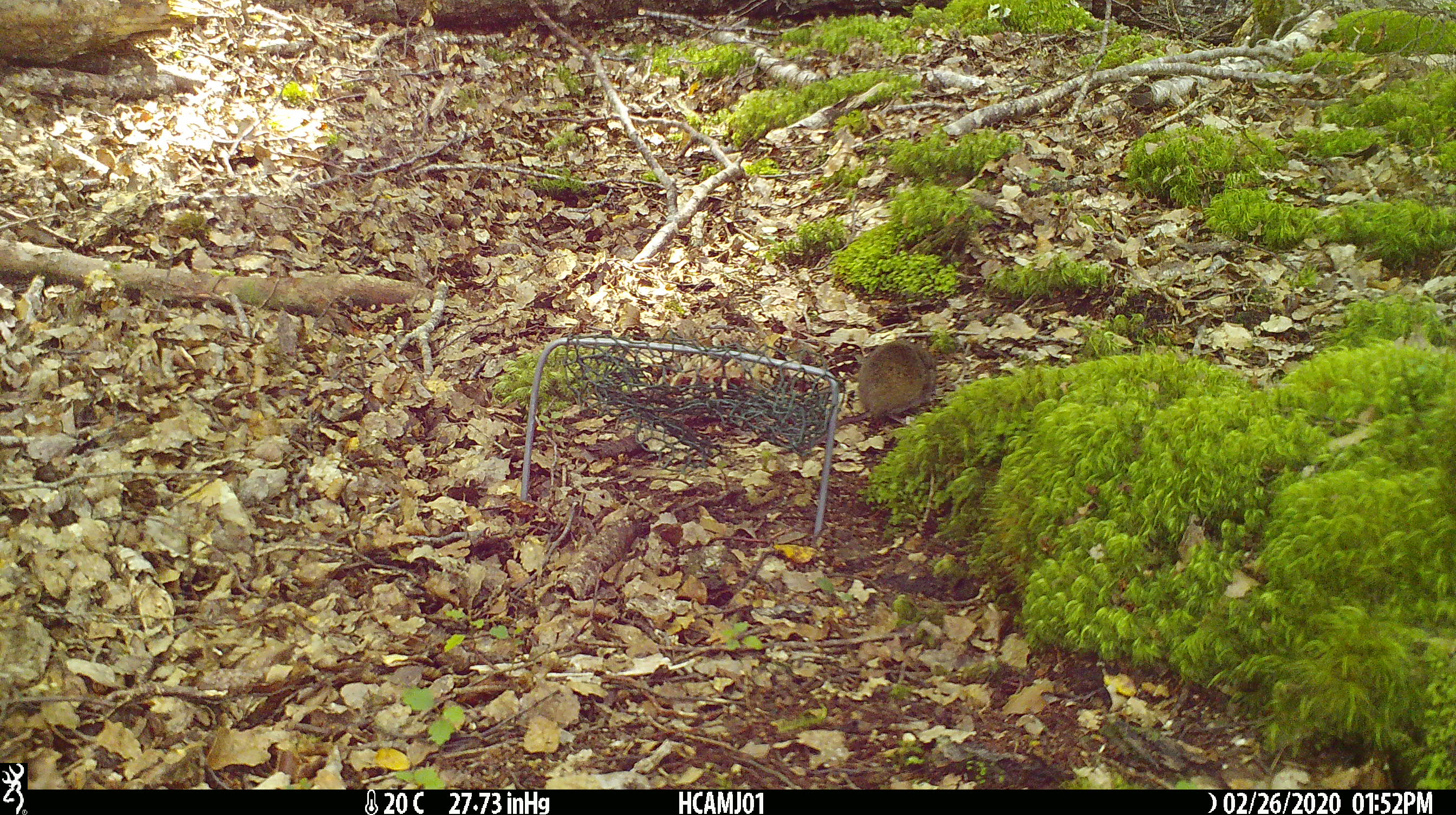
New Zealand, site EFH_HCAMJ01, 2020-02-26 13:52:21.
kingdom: Animalia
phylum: Chordata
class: Mammalia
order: Rodentia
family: Muridae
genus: Mus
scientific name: Mus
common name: mouse